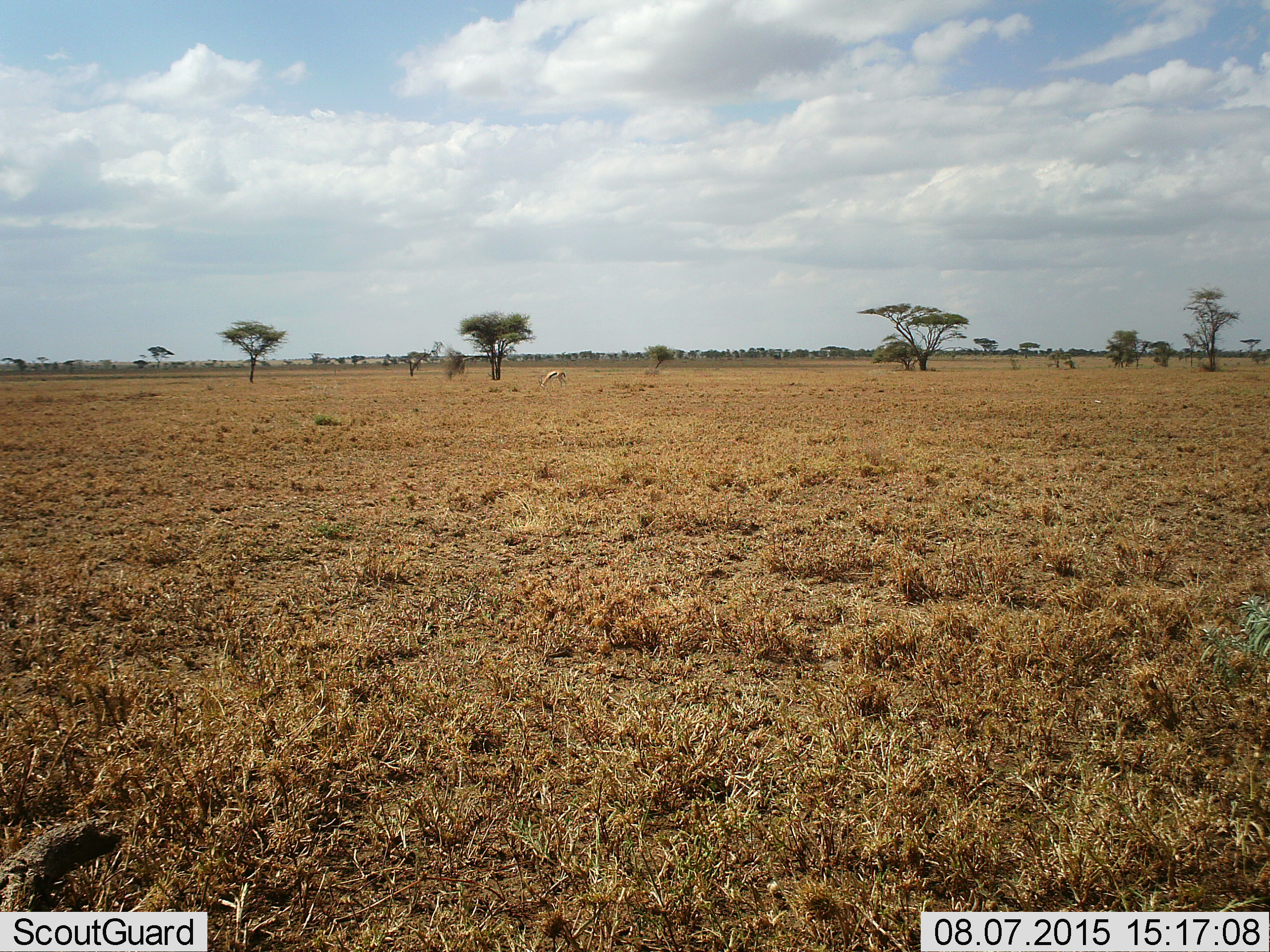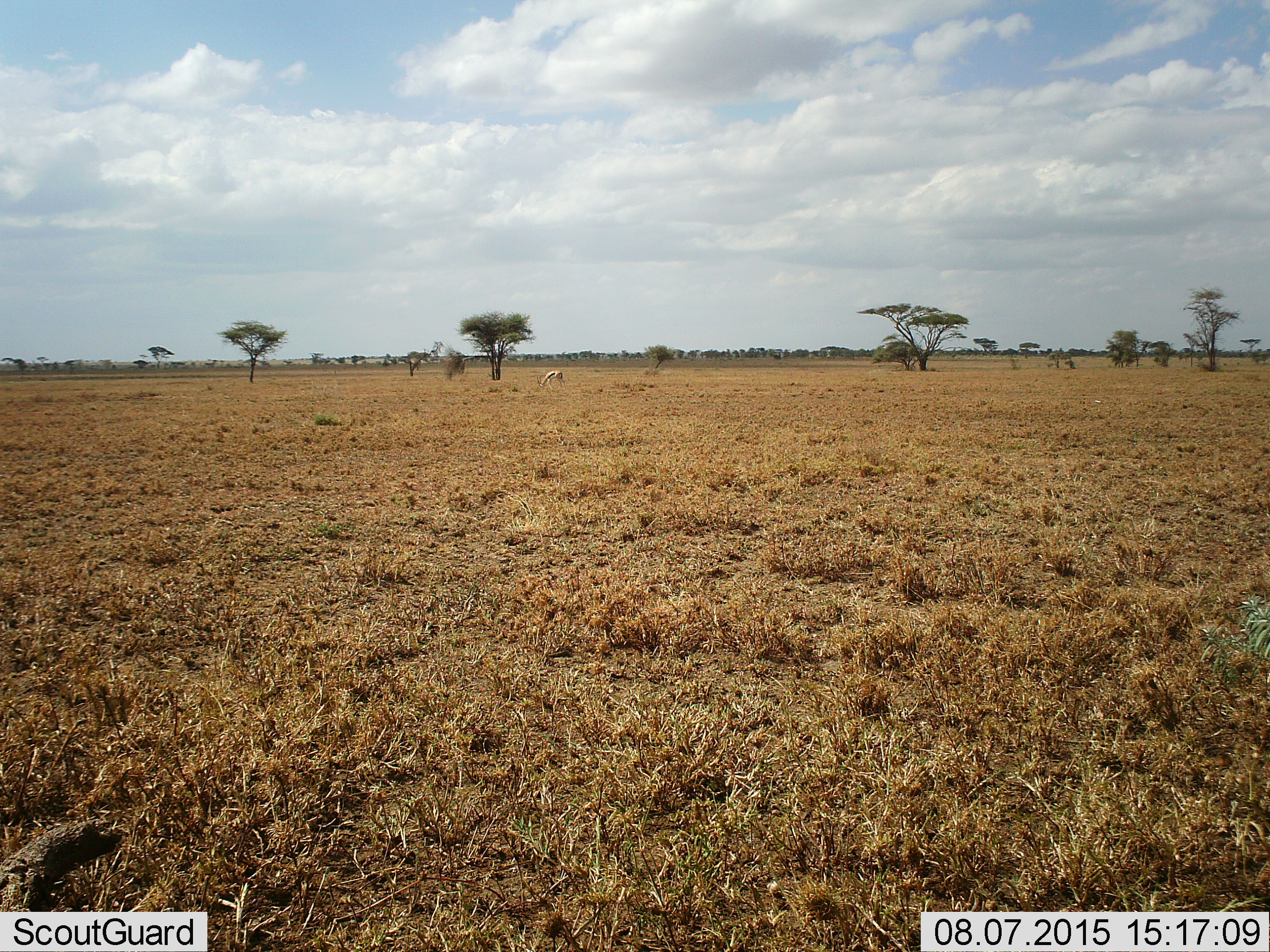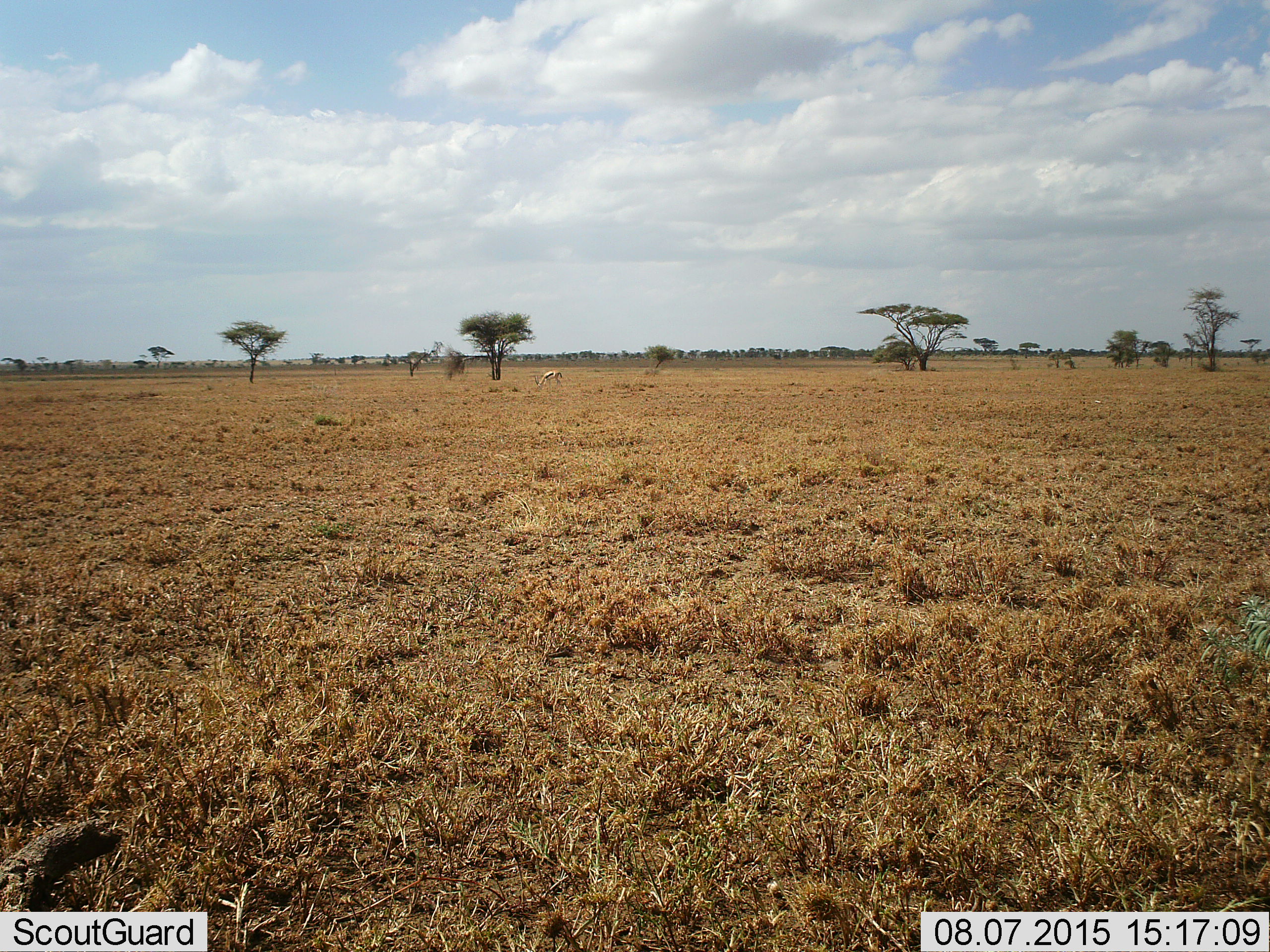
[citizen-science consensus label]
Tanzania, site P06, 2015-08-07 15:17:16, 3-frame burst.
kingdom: Animalia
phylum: Chordata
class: Mammalia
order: Artiodactyla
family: Bovidae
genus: Eudorcas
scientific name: Eudorcas thomsonii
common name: thomson's gazelle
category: gazellethomsons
Gazellethomsons (thomson's gazelle) (Eudorcas thomsonii), count 1. Behavior (volunteer vote fractions): standing 14%, resting 0%, moving 14%, interacting 0%. Young present (vote fraction): 0%. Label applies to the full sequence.